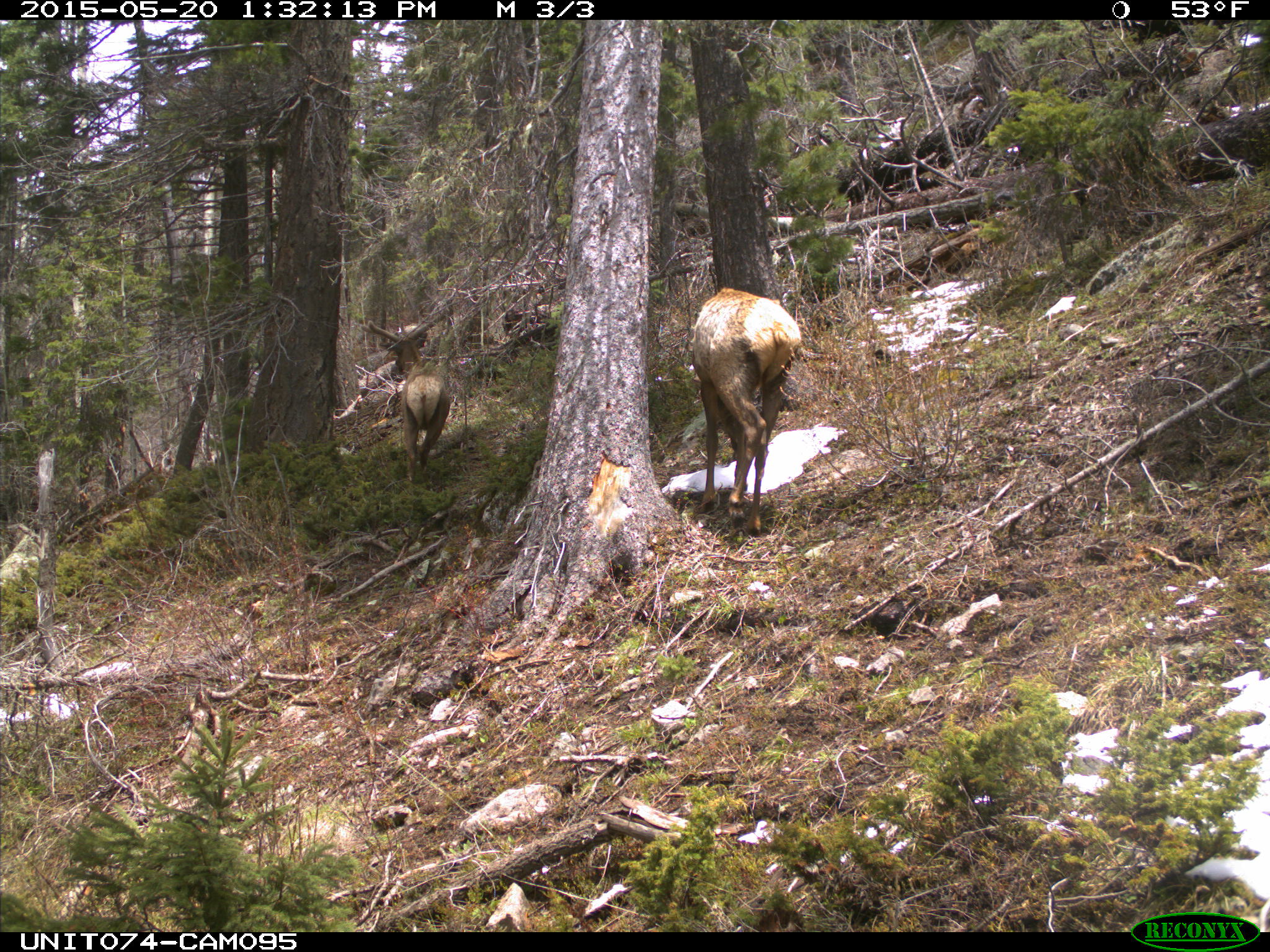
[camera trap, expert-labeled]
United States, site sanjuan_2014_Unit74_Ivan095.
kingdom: Animalia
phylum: Chordata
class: Mammalia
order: Artiodactyla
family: Cervidae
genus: Cervus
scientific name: Cervus elaphus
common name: red deer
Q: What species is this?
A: Cervus elaphus (red deer).